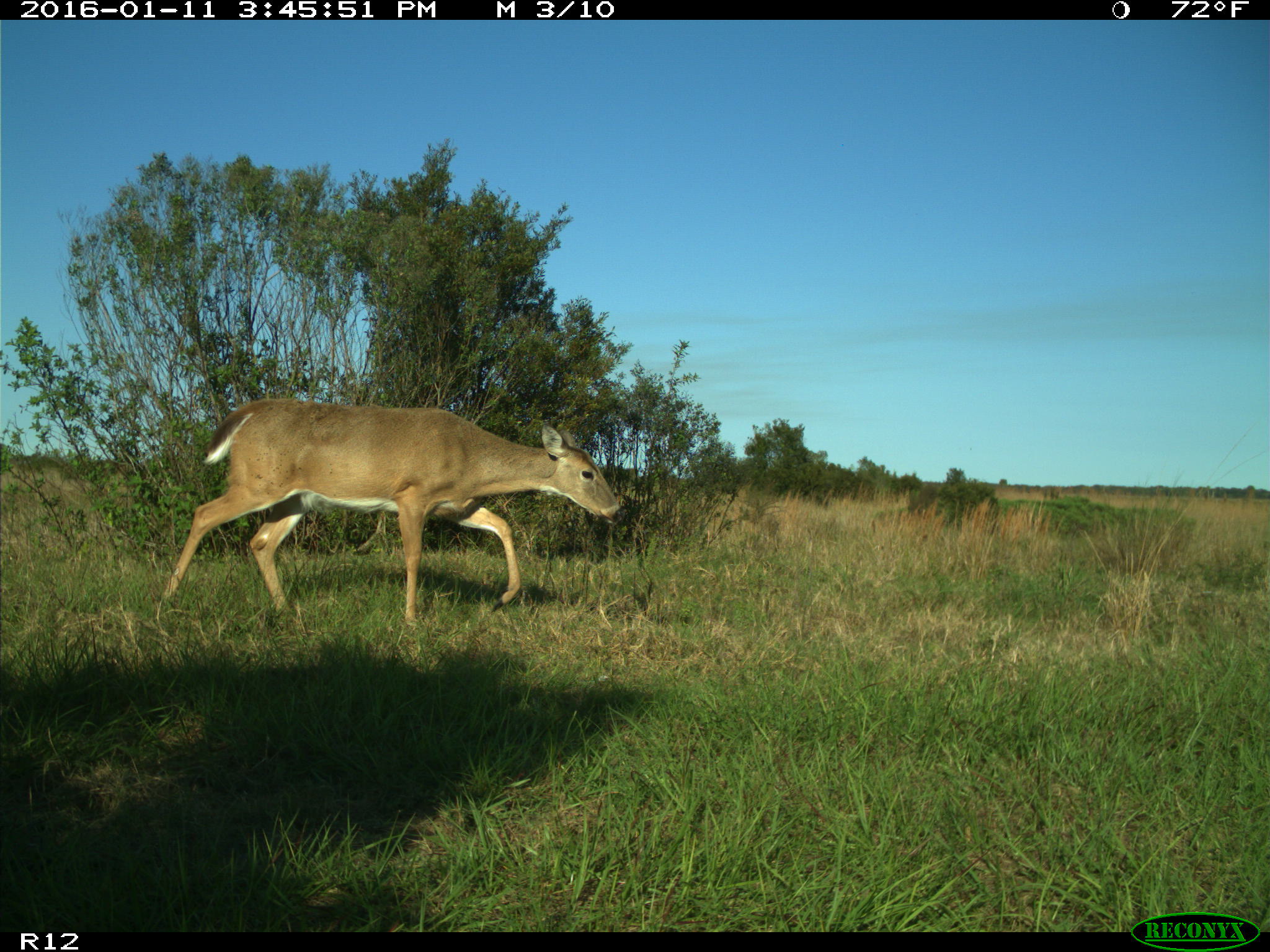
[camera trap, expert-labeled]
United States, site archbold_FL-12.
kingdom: Animalia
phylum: Chordata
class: Mammalia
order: Artiodactyla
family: Cervidae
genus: Odocoileus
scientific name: Odocoileus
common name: deer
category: unidentified deer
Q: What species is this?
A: Unidentified deer (deer) (Odocoileus).